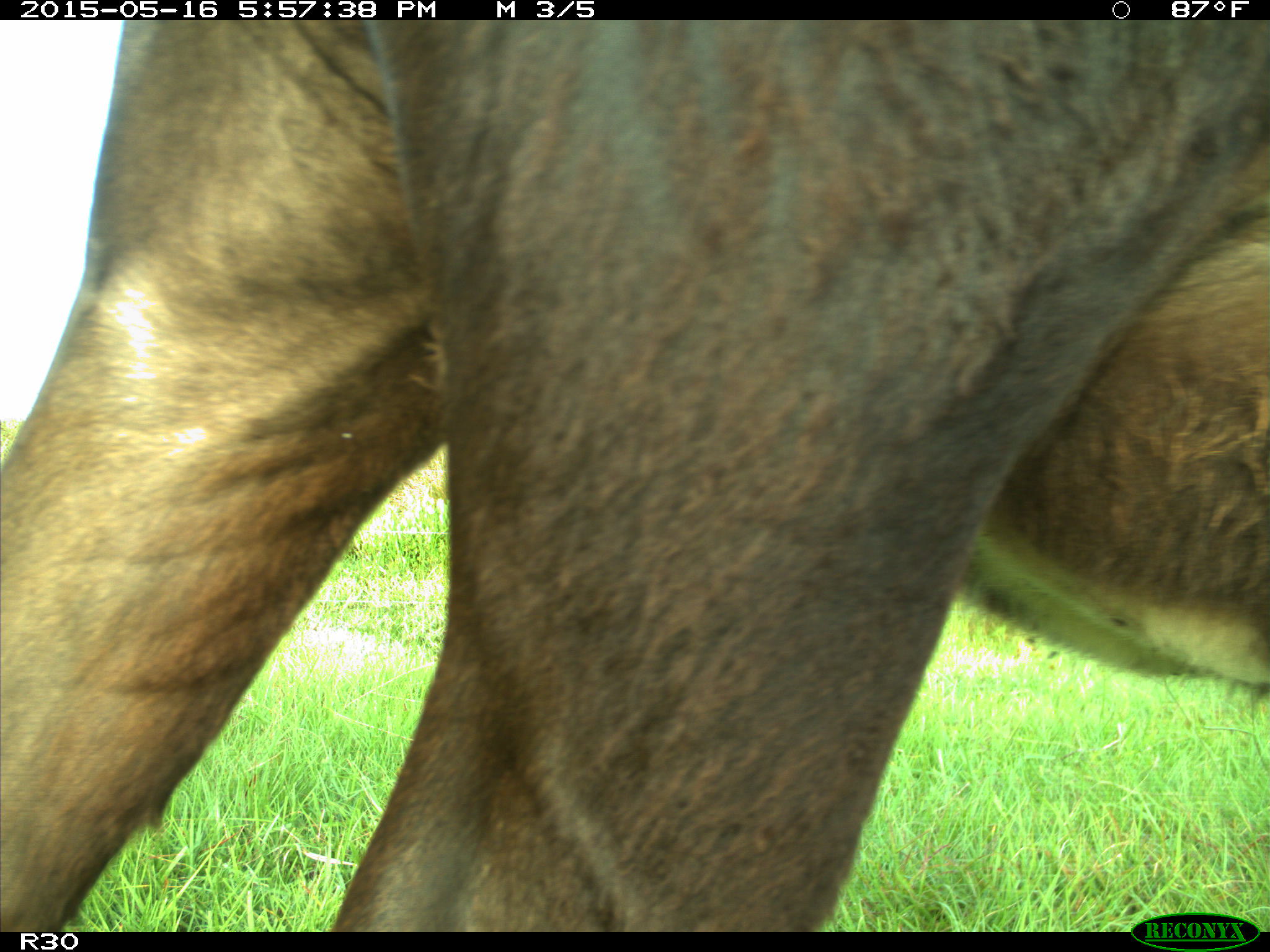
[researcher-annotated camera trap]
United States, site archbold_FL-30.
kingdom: Animalia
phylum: Chordata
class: Mammalia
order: Artiodactyla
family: Bovidae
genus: Bos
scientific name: Bos taurus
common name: domestic cow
Bos taurus (domestic cow).